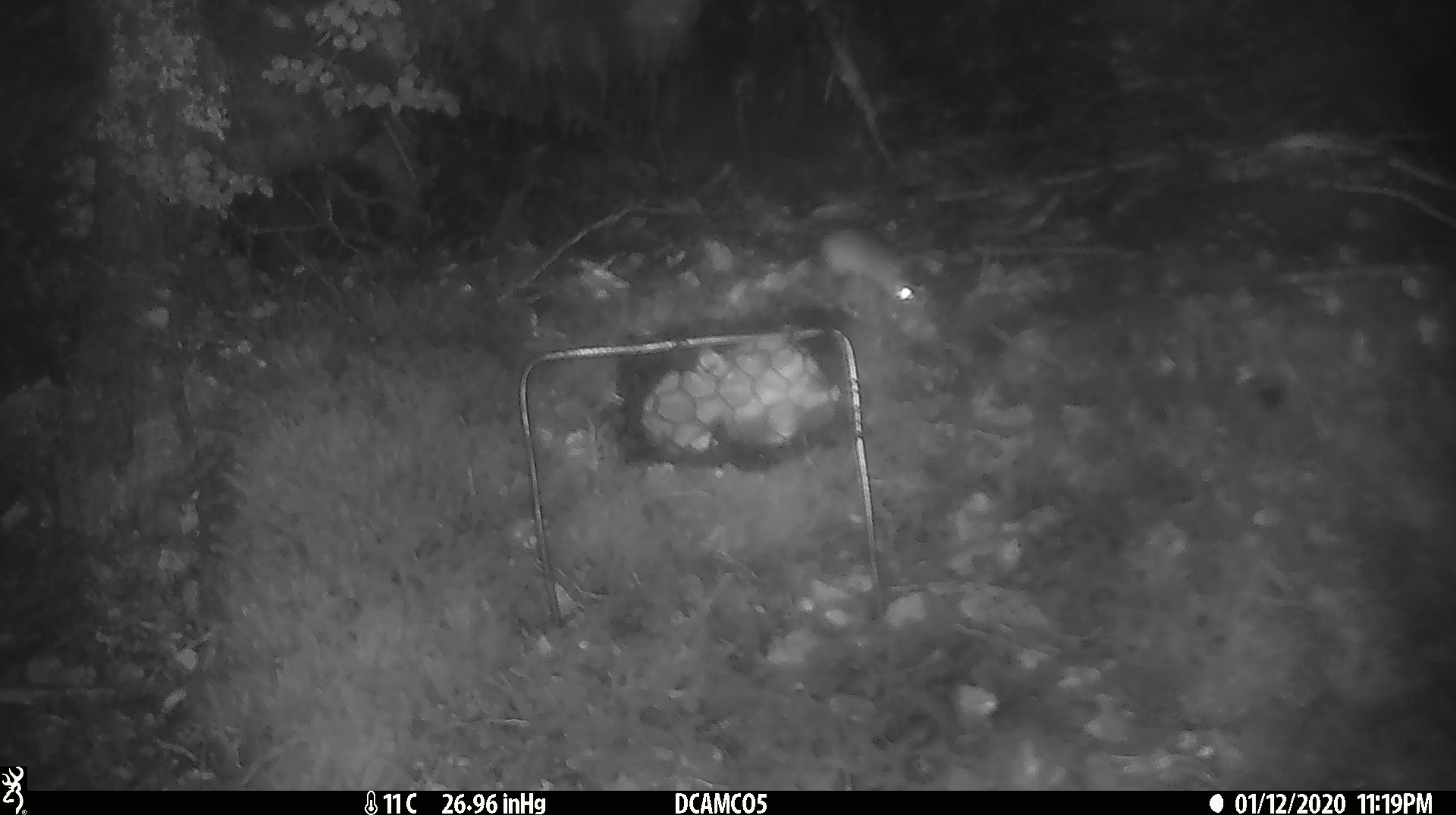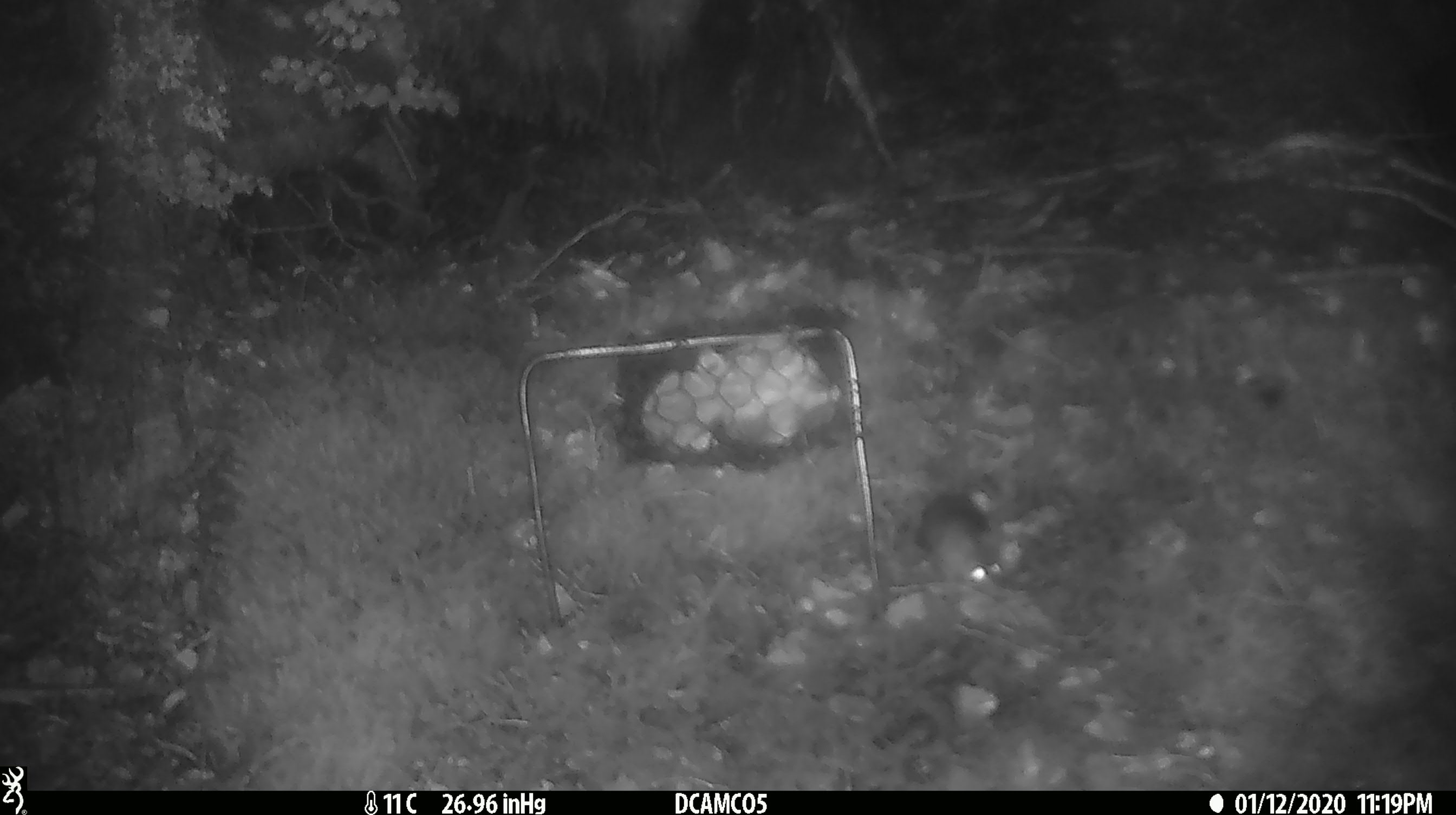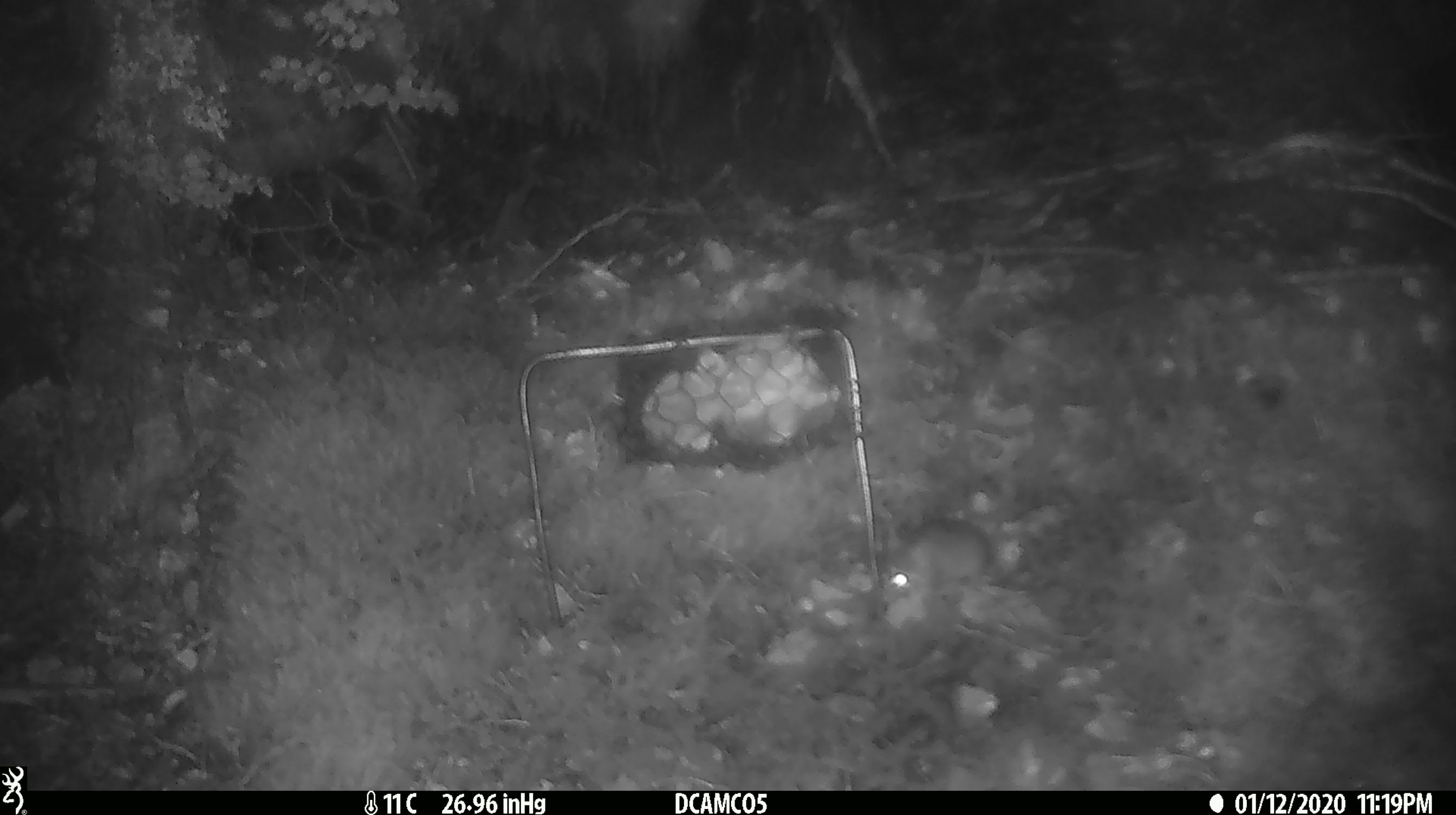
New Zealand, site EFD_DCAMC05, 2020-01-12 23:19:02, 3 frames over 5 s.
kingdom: Animalia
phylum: Chordata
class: Mammalia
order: Rodentia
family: Muridae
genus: Mus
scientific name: Mus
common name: mouse